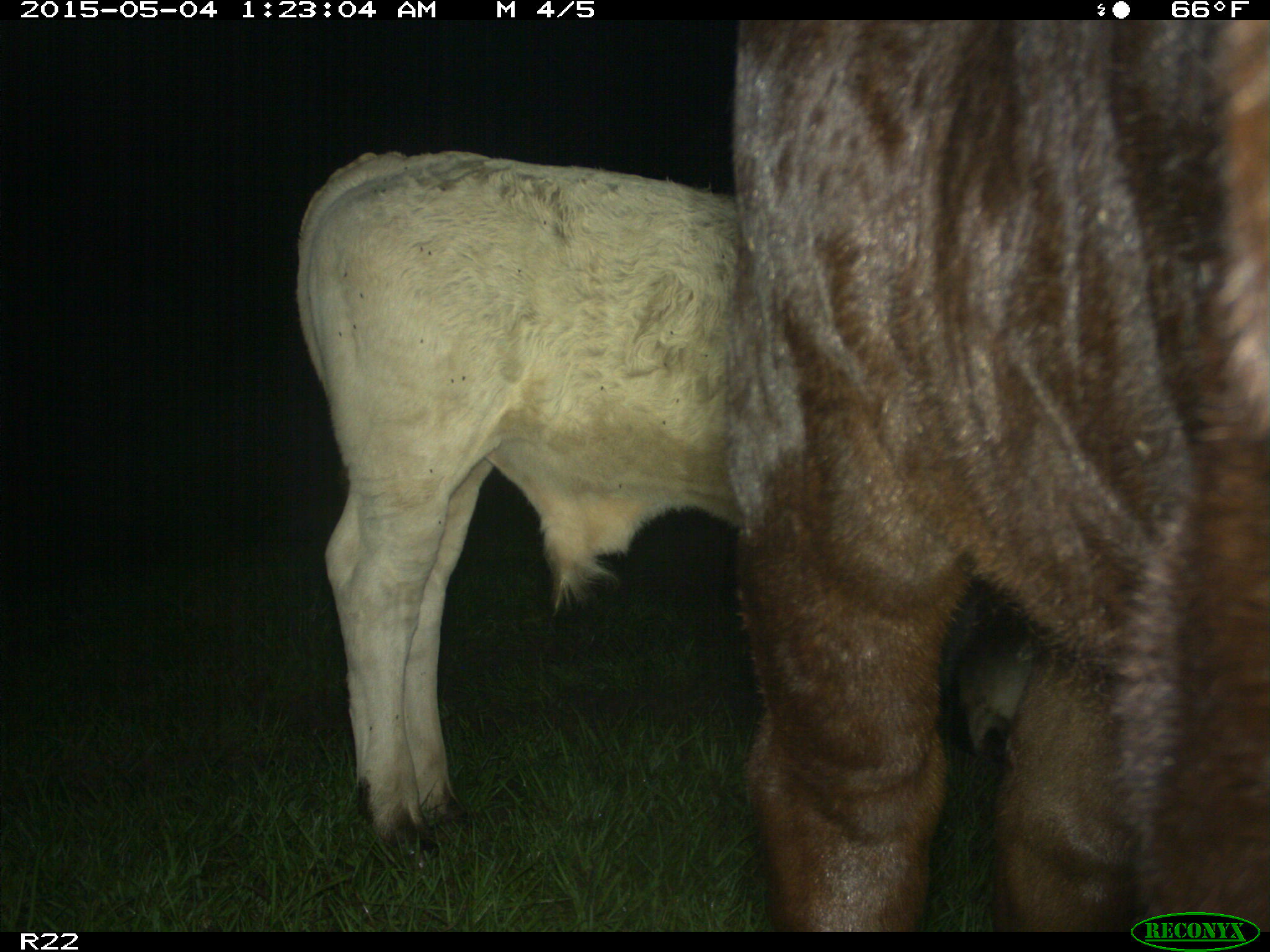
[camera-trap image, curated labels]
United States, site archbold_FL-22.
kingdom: Animalia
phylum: Chordata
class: Mammalia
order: Artiodactyla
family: Bovidae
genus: Bos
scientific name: Bos taurus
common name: domestic cow